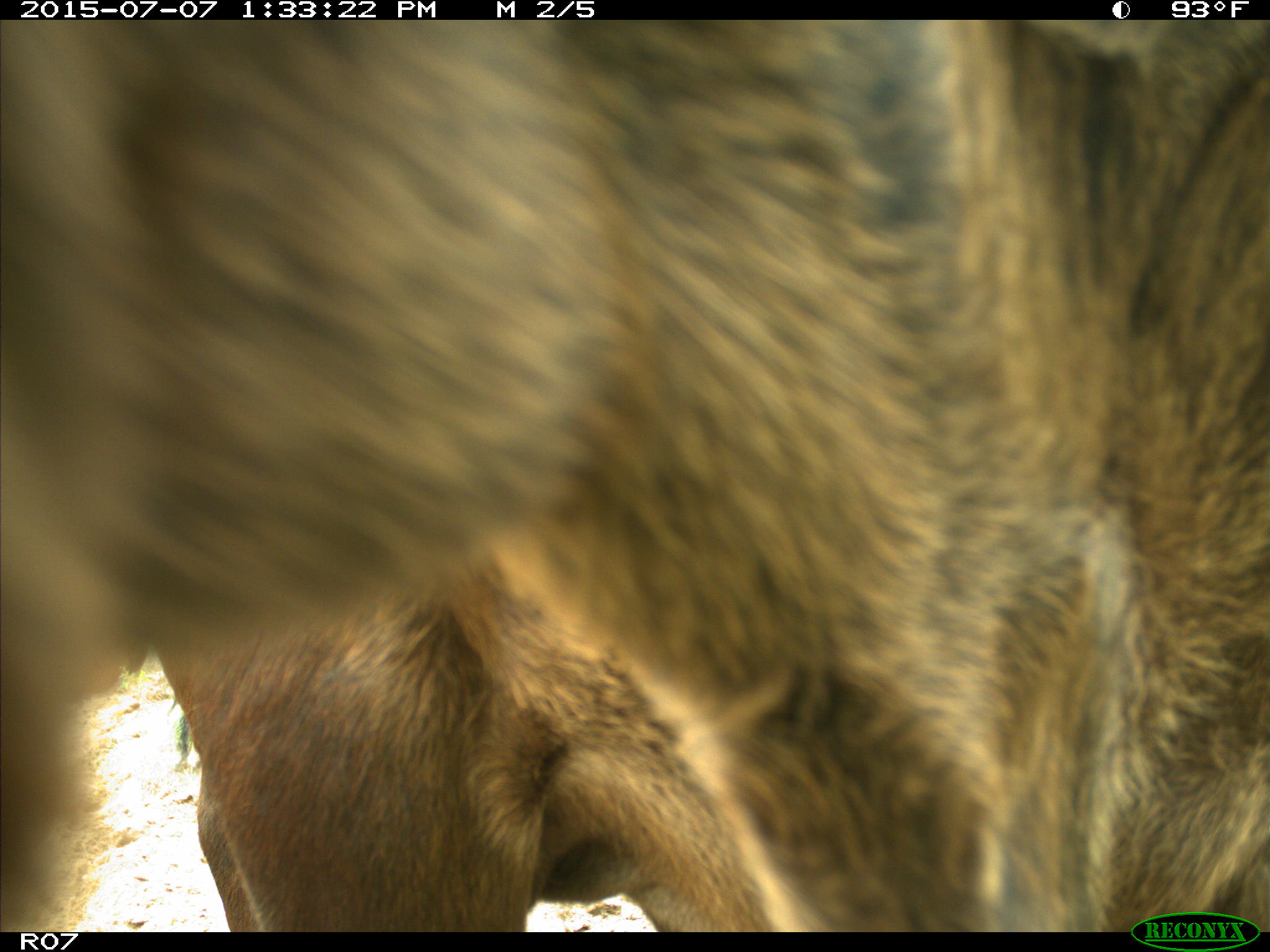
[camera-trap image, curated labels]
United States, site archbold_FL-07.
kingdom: Animalia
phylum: Chordata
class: Mammalia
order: Artiodactyla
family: Bovidae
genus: Bos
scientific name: Bos taurus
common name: domestic cow